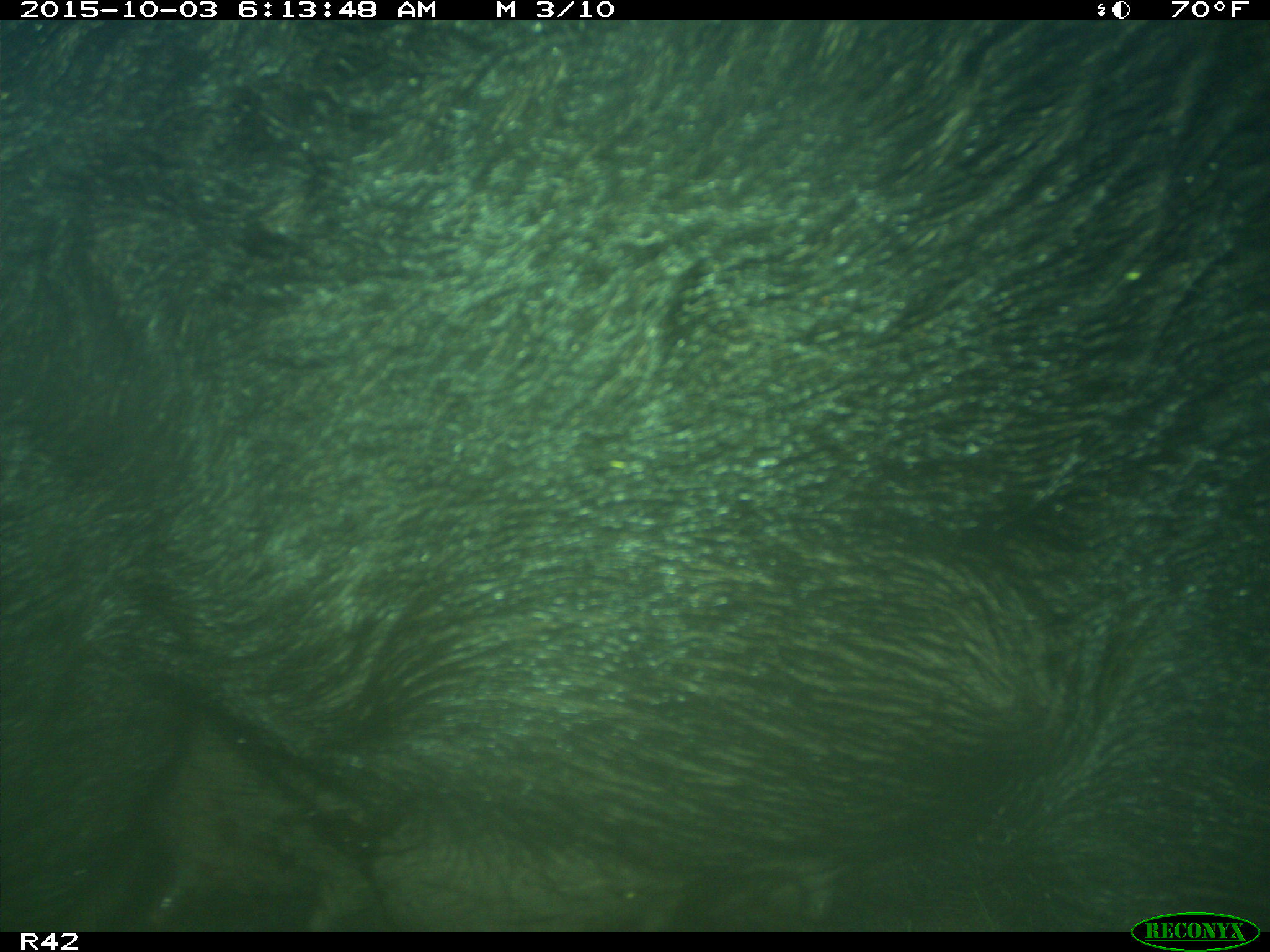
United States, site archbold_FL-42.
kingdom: Animalia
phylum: Chordata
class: Mammalia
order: Artiodactyla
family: Suidae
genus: Sus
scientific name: Sus scrofa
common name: wild boar